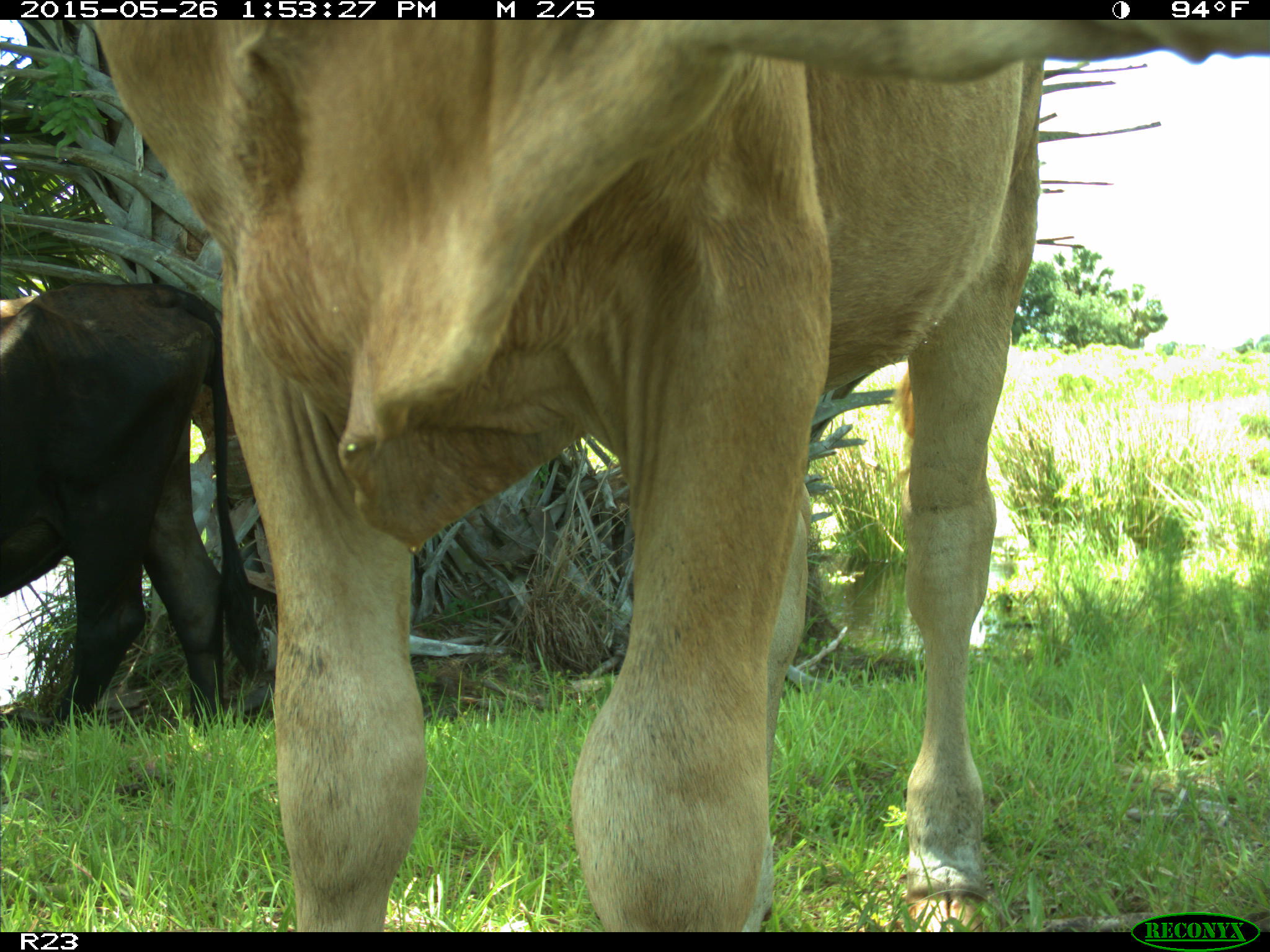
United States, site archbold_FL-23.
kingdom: Animalia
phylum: Chordata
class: Mammalia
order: Artiodactyla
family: Bovidae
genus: Bos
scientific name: Bos taurus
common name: domestic cow